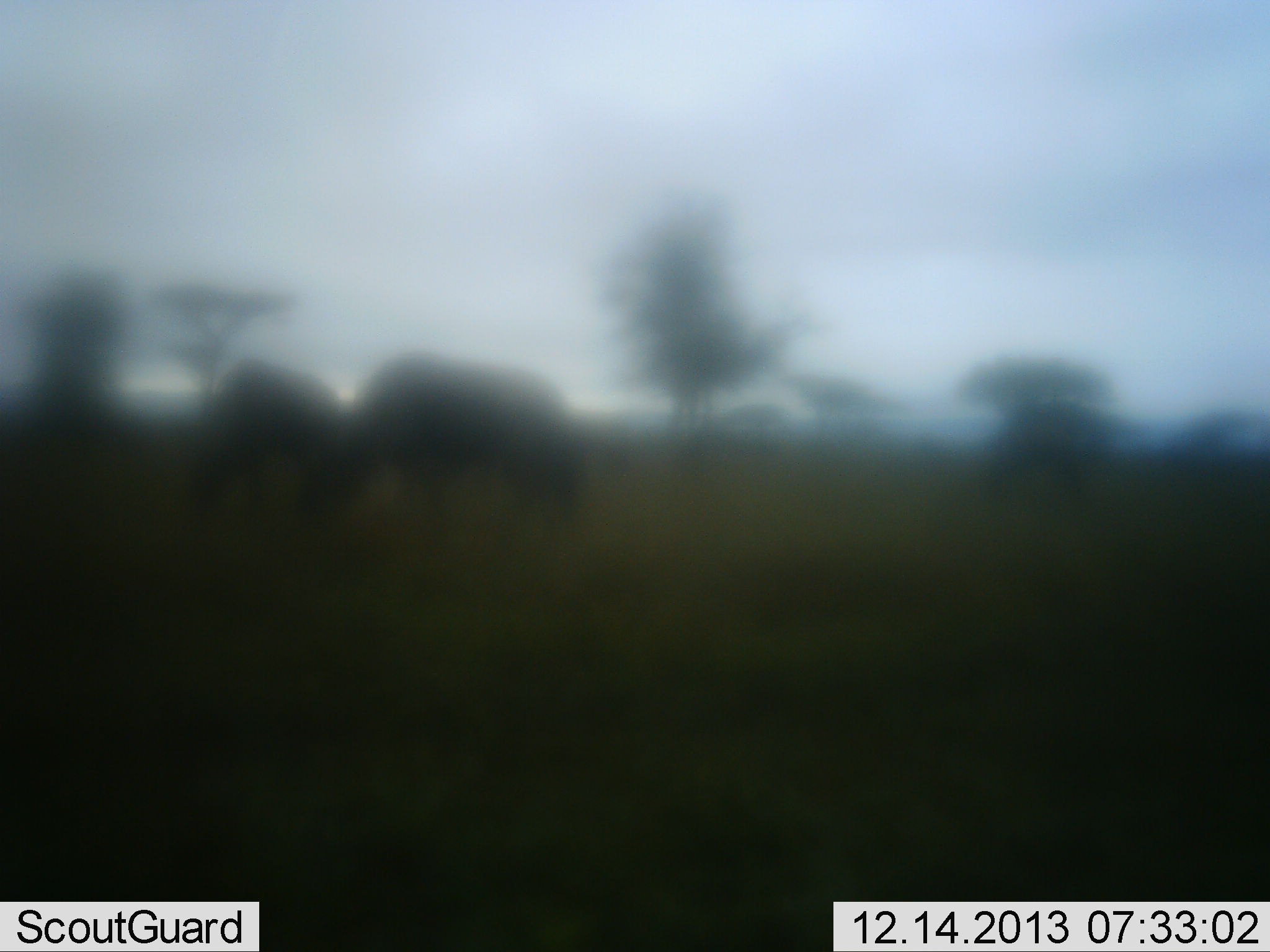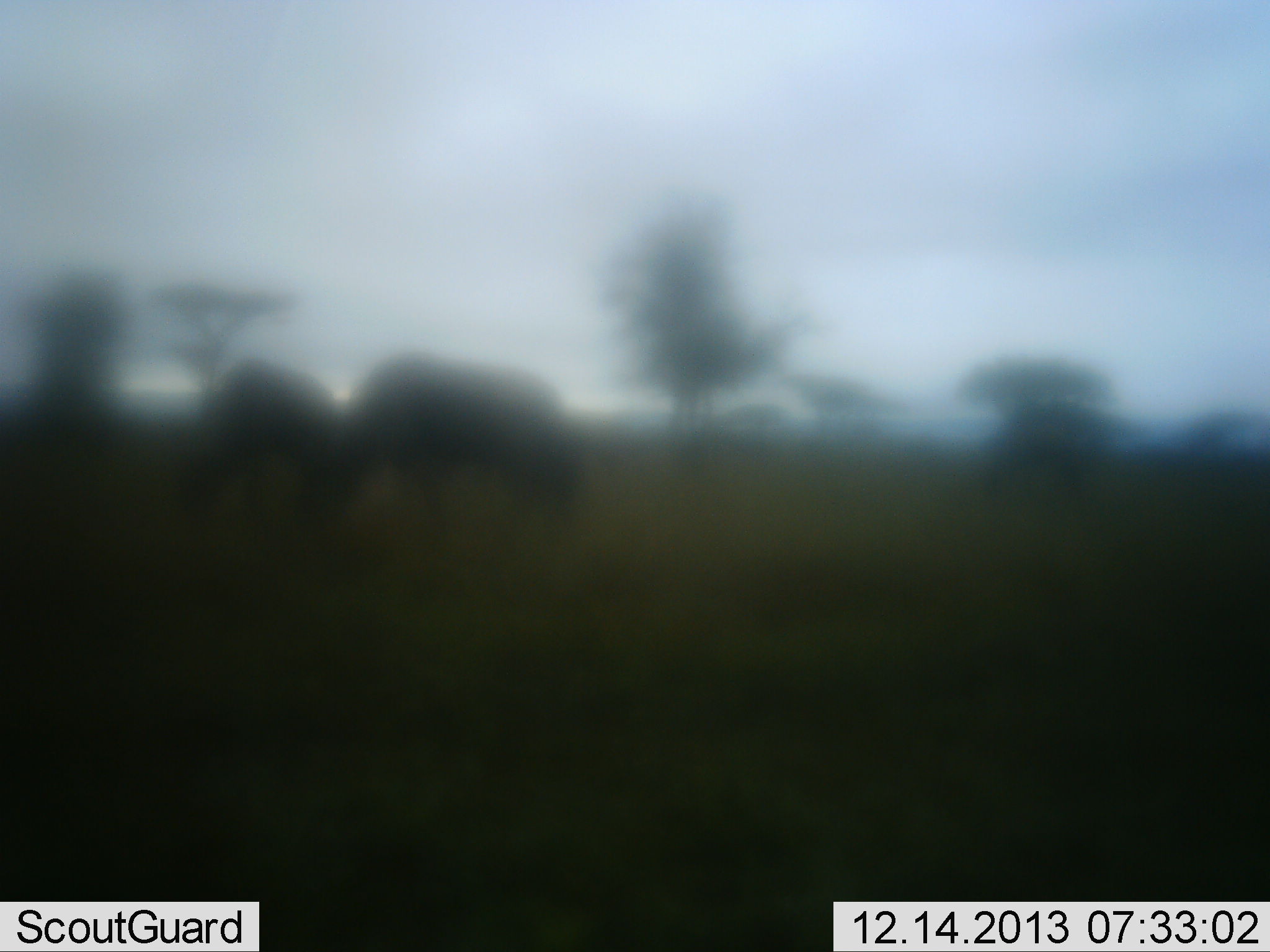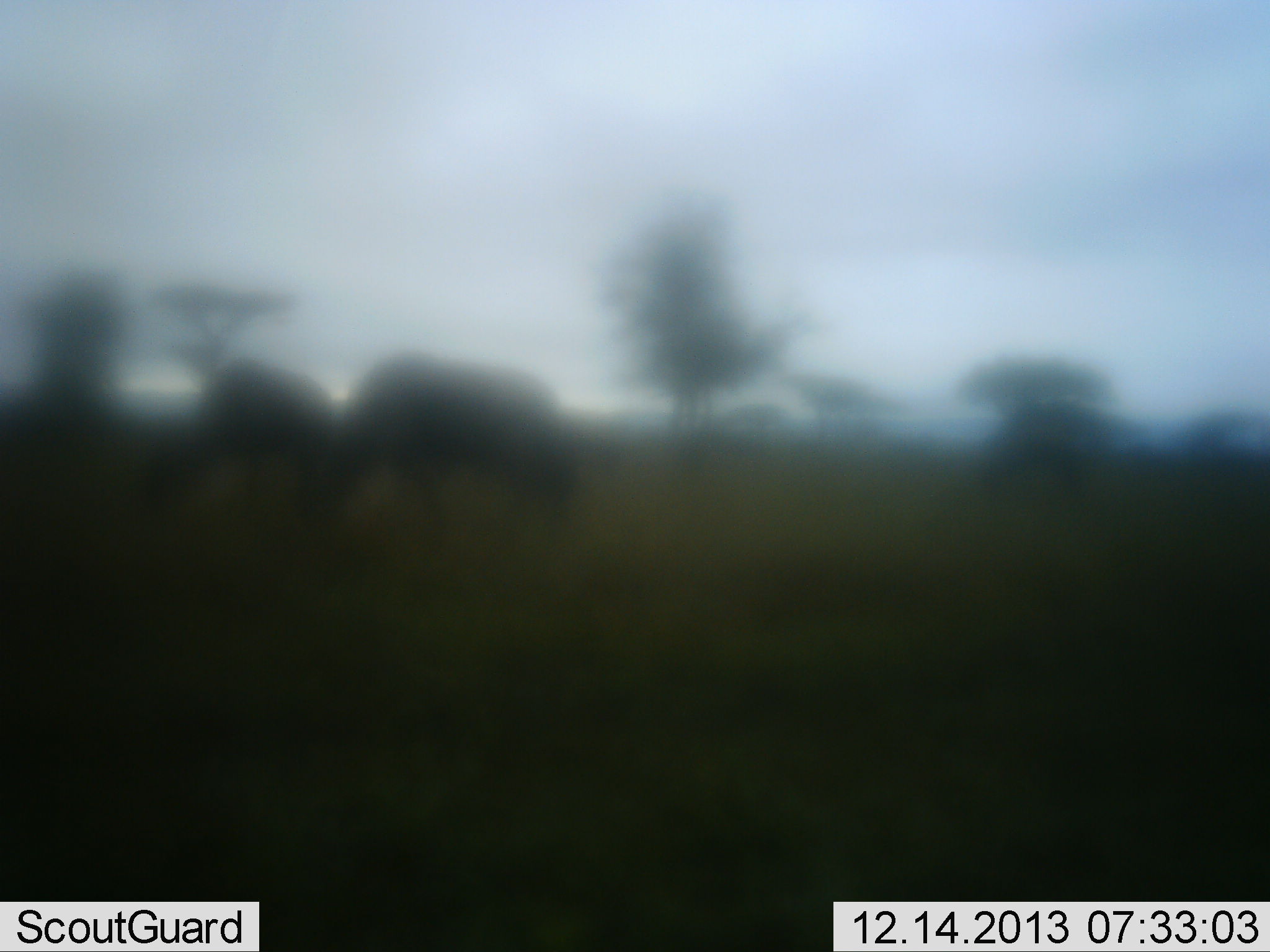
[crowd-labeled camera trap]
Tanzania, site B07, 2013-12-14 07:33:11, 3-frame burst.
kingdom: Animalia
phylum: Chordata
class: Mammalia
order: Artiodactyla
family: Bovidae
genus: Connochaetes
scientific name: Connochaetes taurinus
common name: blue wildebeest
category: wildebeest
Wildebeest (blue wildebeest) (Connochaetes taurinus), count 2. Behavior (volunteer vote fractions): standing 10%, resting 0%, moving 20%, interacting 0%. Young present (vote fraction): 0%. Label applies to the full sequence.